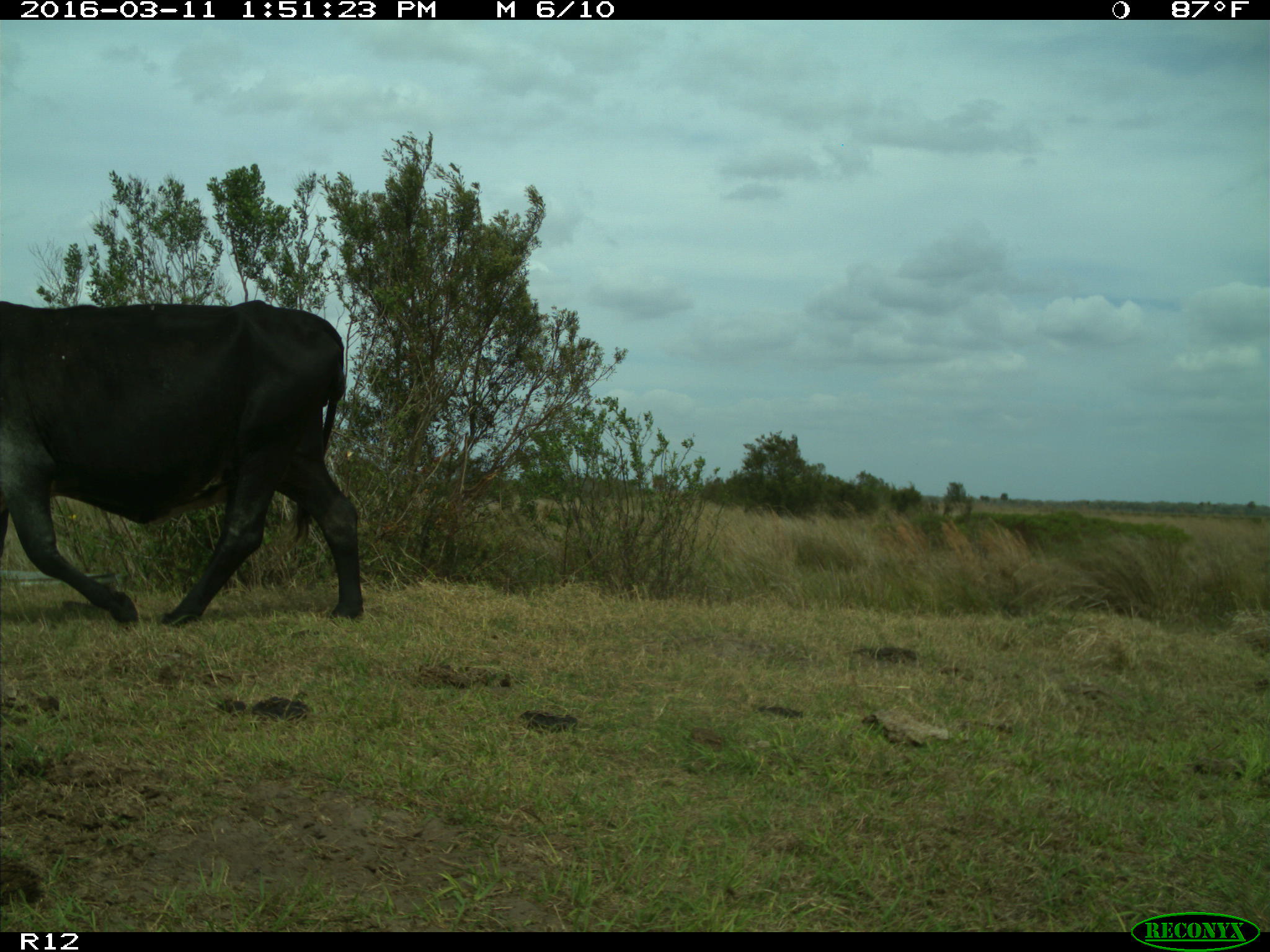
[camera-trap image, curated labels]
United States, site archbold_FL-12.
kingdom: Animalia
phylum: Chordata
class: Mammalia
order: Artiodactyla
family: Bovidae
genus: Bos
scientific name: Bos taurus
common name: domestic cow